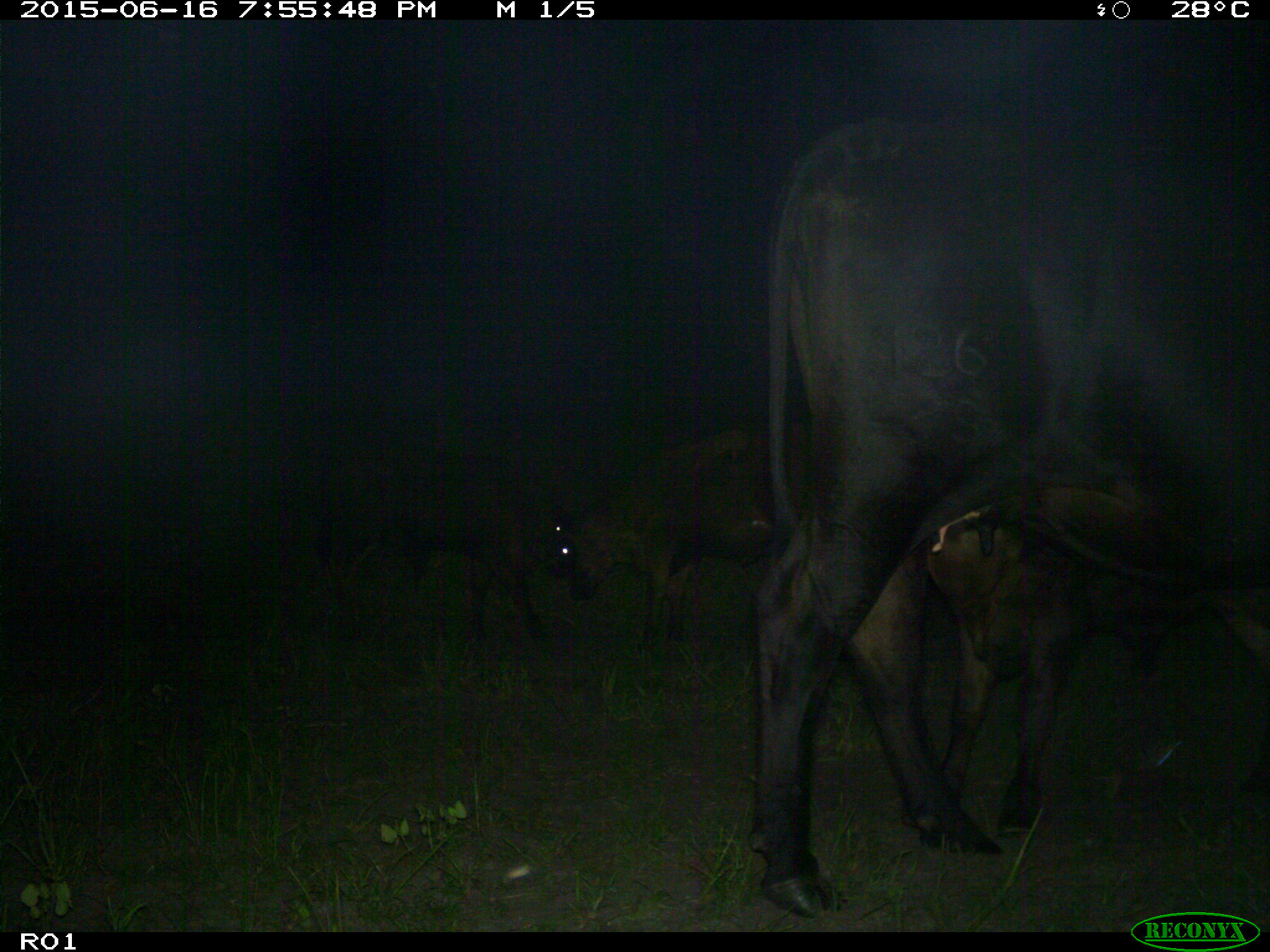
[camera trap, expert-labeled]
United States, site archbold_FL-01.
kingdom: Animalia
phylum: Chordata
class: Mammalia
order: Artiodactyla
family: Bovidae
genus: Bos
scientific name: Bos taurus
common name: domestic cow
Bos taurus (domestic cow).